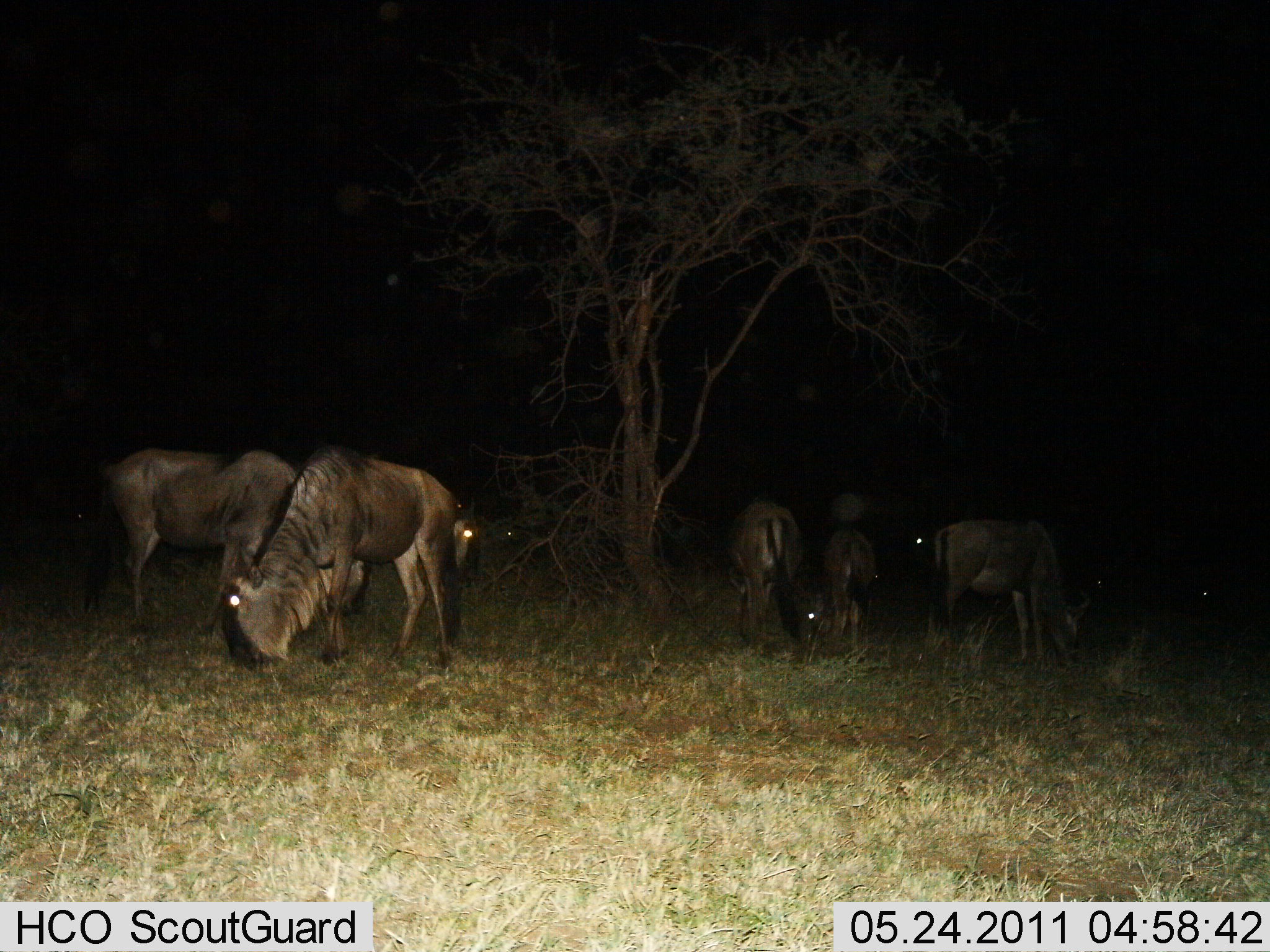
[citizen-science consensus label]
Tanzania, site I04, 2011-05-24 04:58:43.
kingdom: Animalia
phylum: Chordata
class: Mammalia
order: Artiodactyla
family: Bovidae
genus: Connochaetes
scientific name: Connochaetes taurinus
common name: blue wildebeest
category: wildebeest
Wildebeest (blue wildebeest) (Connochaetes taurinus), count 7. Behavior (volunteer vote fractions): standing 30%, resting 0%, moving 10%, interacting 0%. Young present (vote fraction): 0%. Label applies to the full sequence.